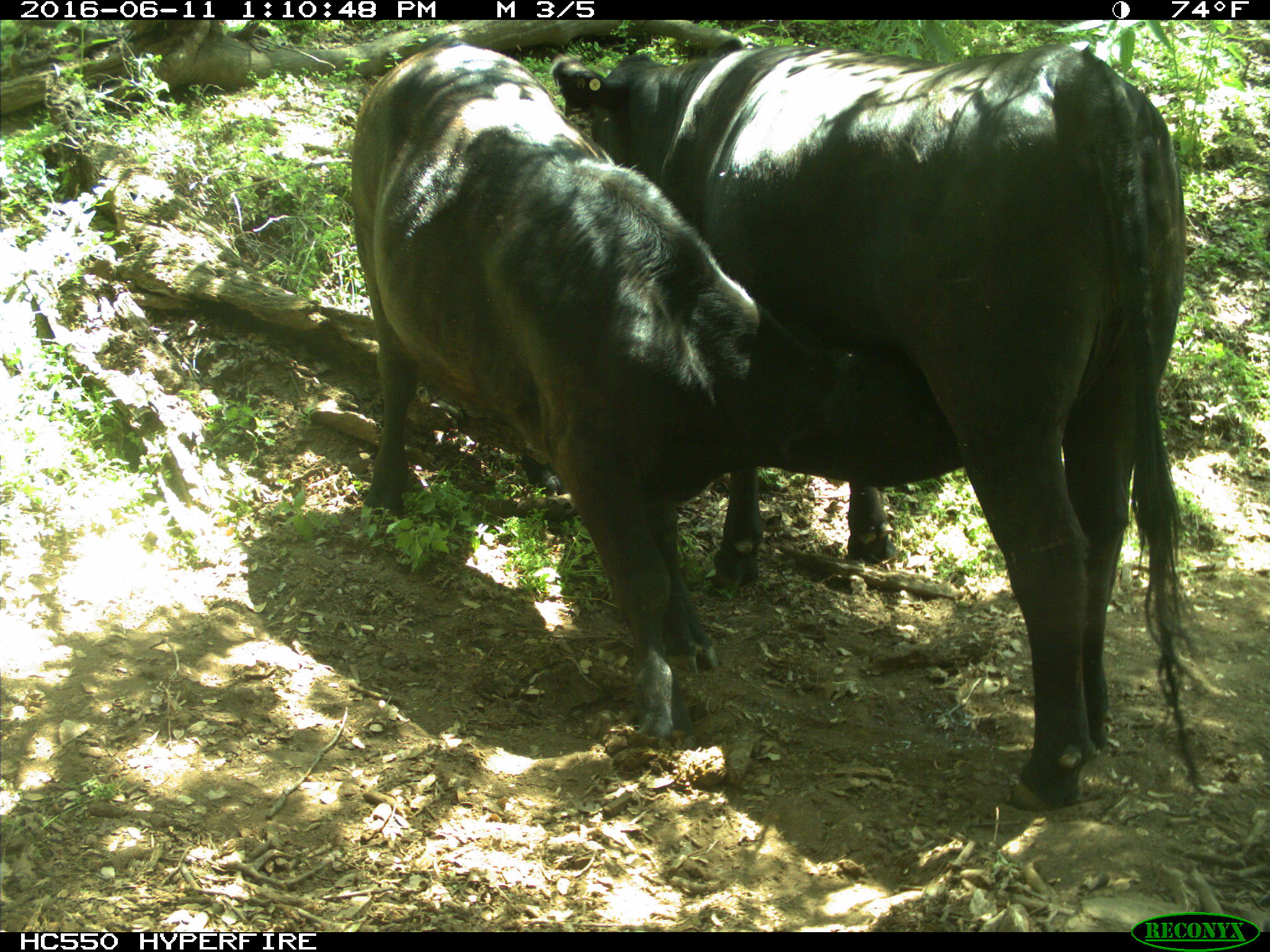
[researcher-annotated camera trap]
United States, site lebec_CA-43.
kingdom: Animalia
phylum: Chordata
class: Mammalia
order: Artiodactyla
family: Bovidae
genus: Bos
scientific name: Bos taurus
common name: domestic cow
Bos taurus (domestic cow).